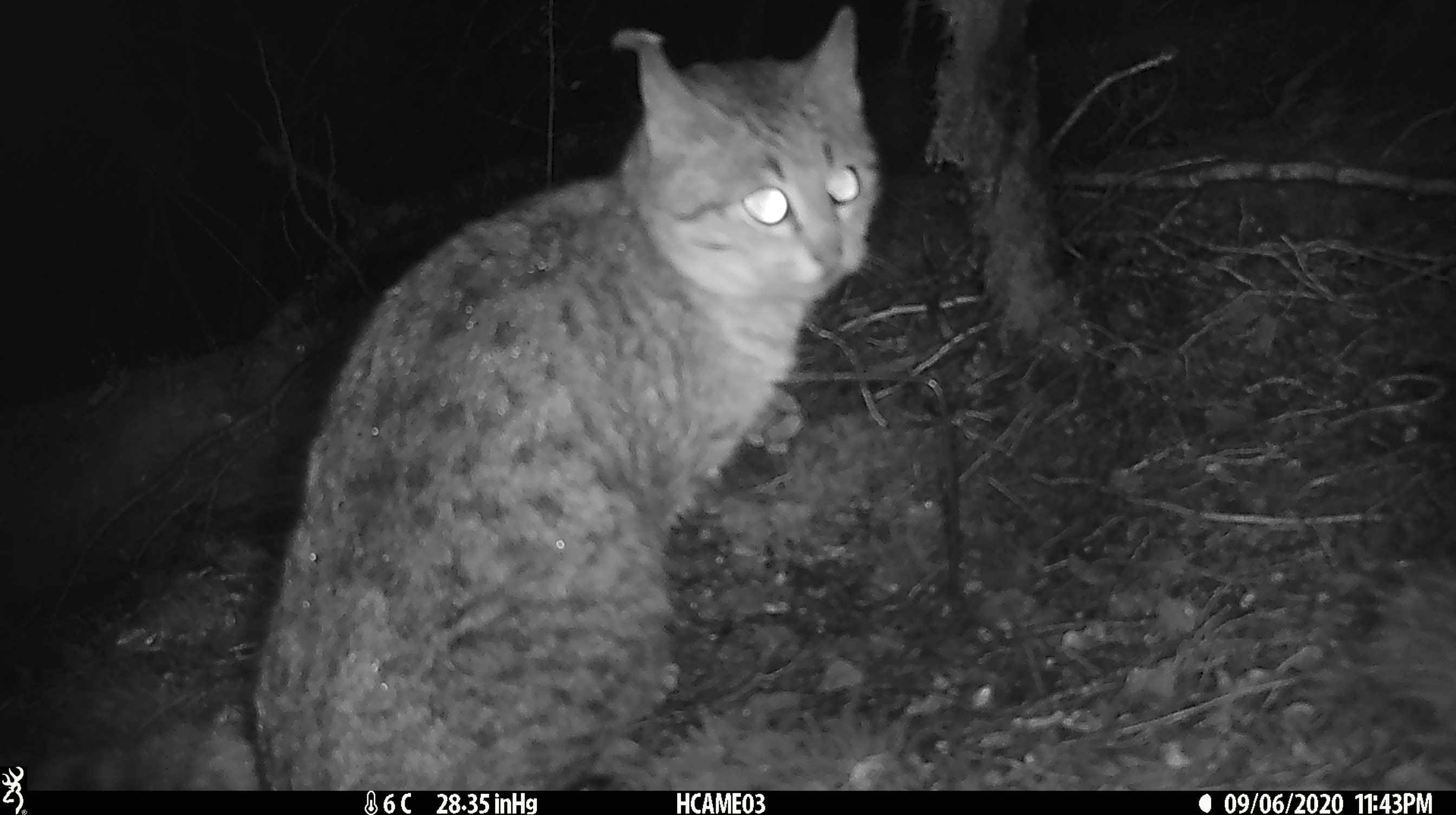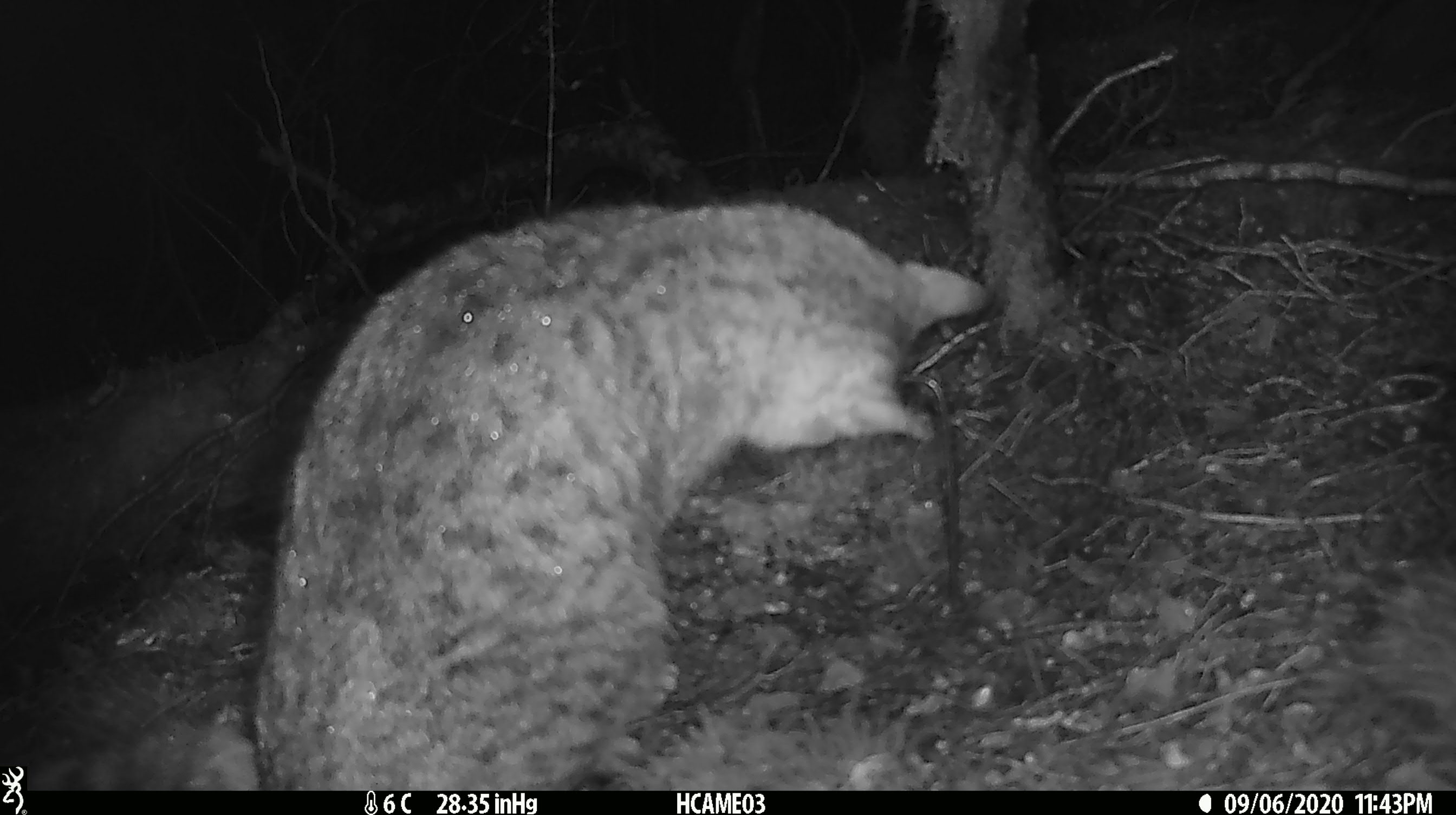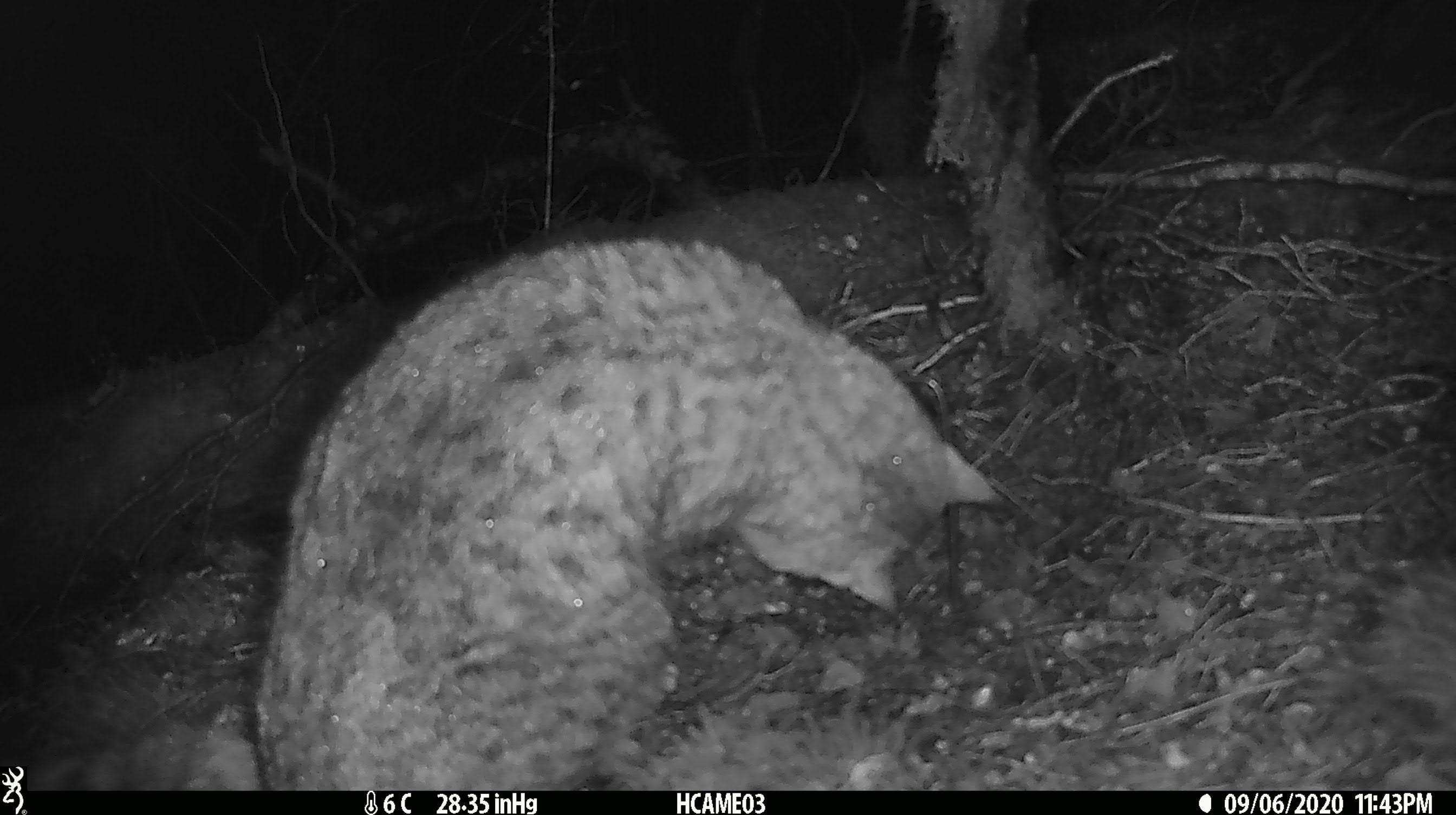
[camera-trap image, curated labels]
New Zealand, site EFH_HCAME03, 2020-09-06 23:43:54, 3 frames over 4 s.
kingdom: Animalia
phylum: Chordata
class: Mammalia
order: Carnivora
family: Felidae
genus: Felis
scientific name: Felis catus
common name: domestic cat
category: cat